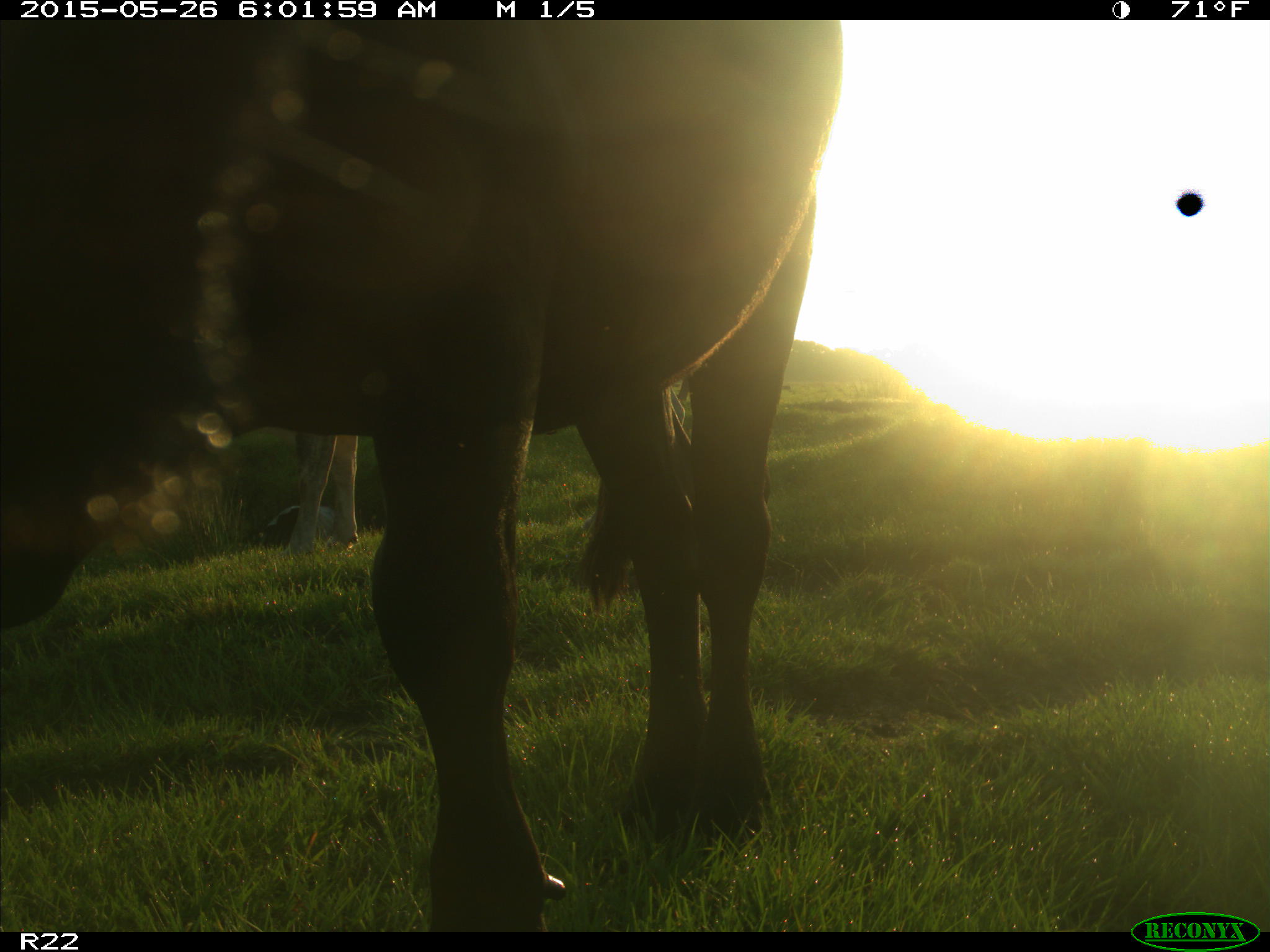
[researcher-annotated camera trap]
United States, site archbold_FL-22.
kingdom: Animalia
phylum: Chordata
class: Mammalia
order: Artiodactyla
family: Bovidae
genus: Bos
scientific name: Bos taurus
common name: domestic cow